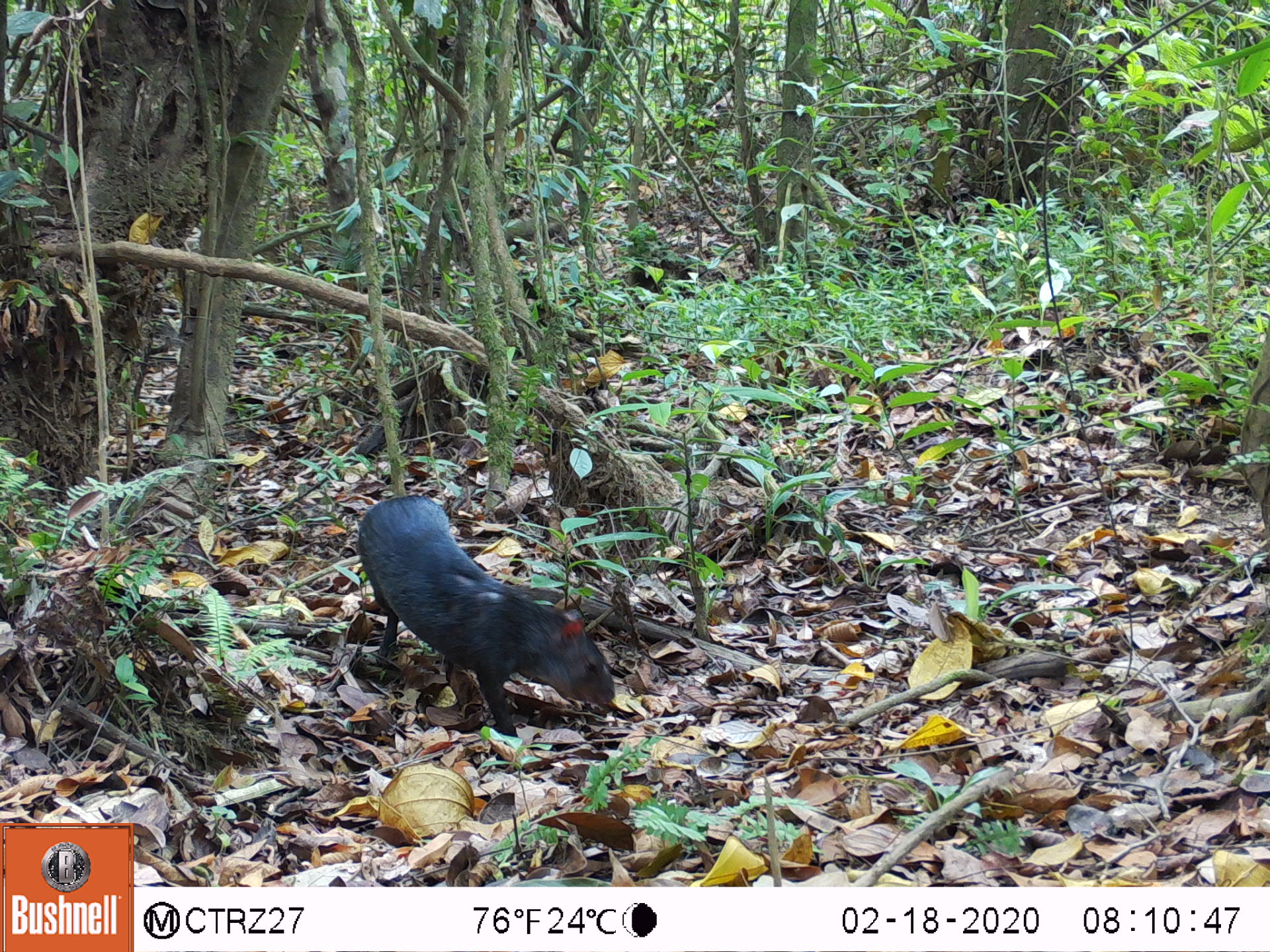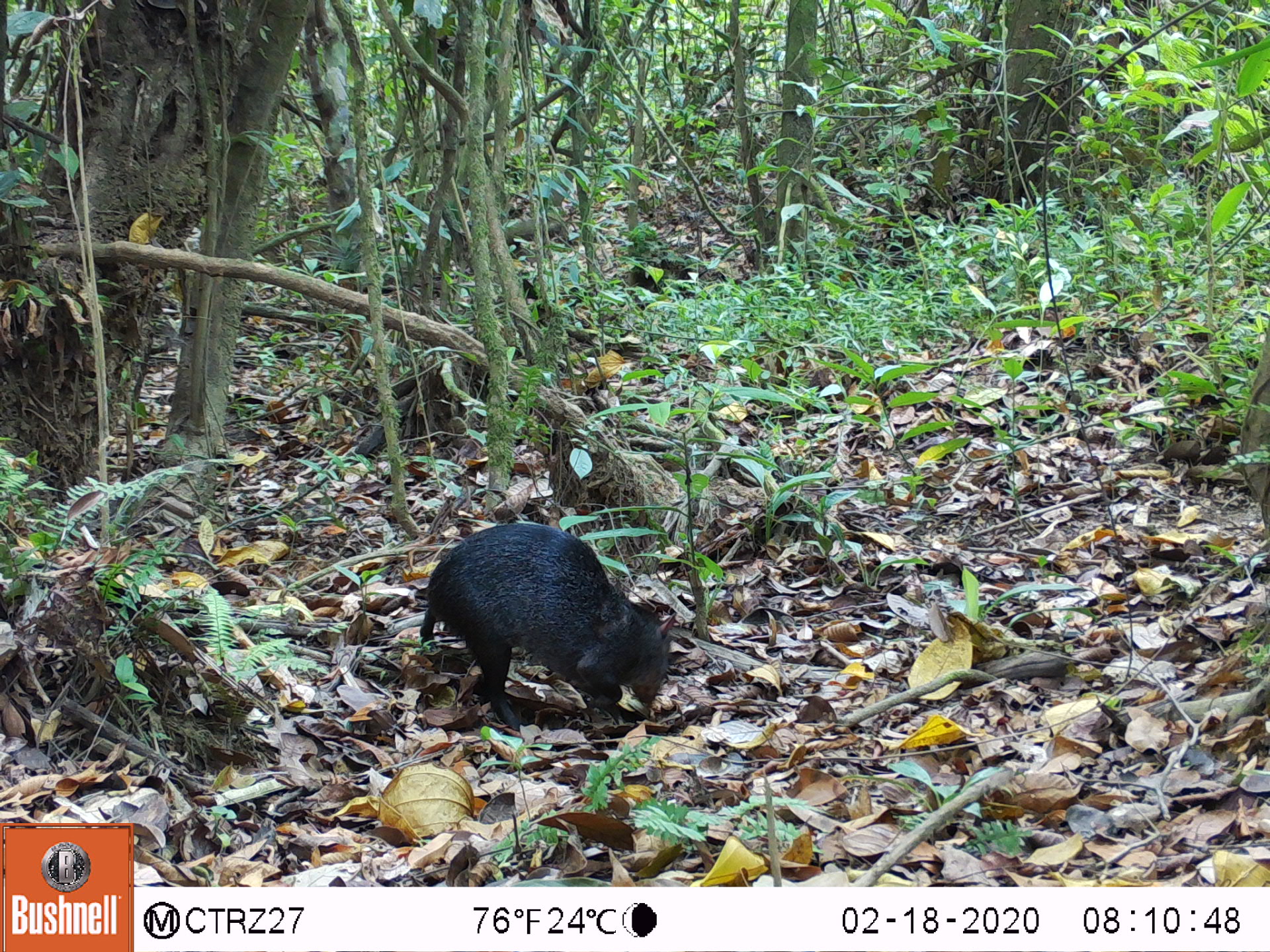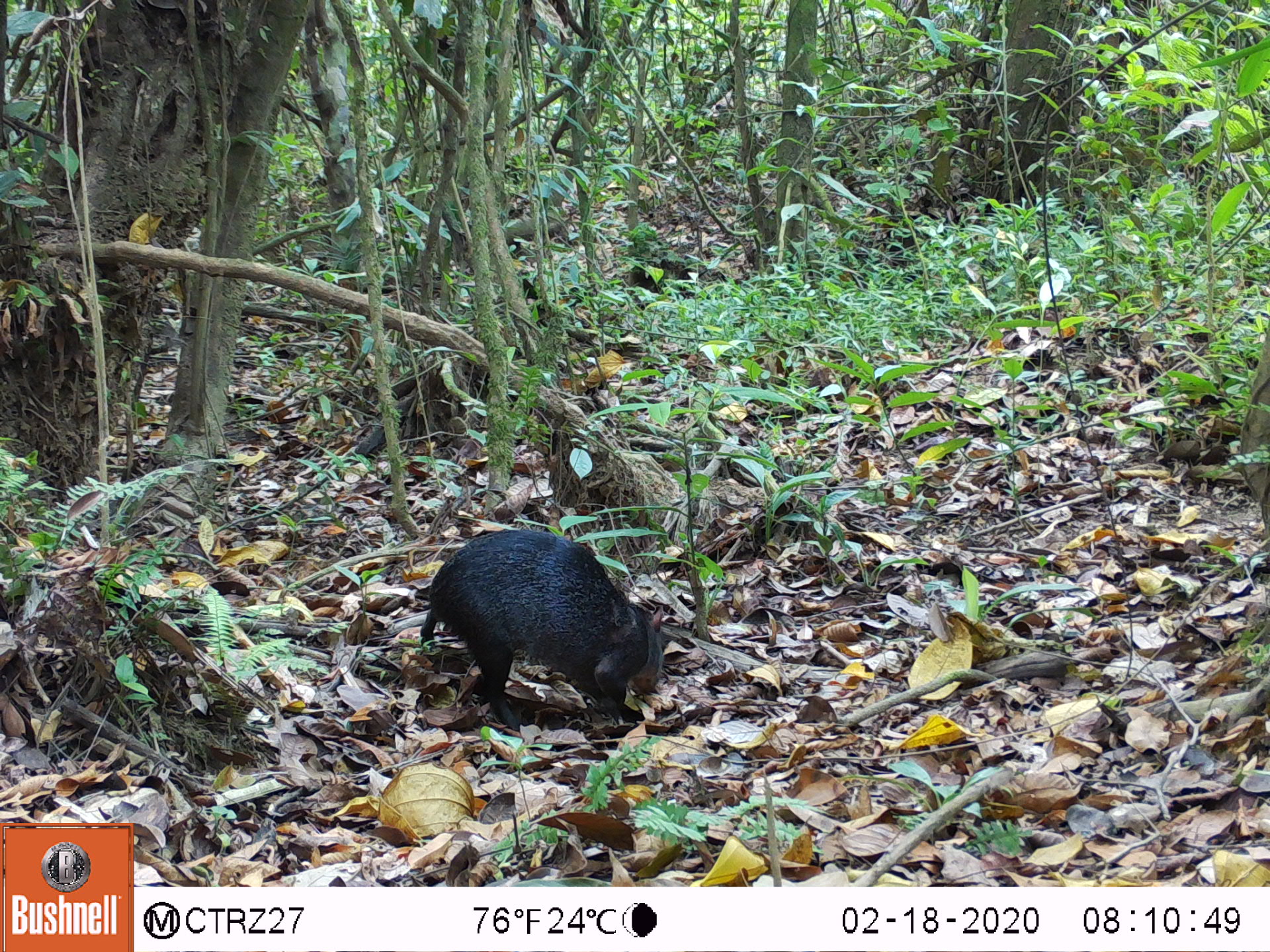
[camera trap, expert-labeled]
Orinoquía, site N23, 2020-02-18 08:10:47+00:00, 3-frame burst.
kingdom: Animalia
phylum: Chordata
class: Mammalia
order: Rodentia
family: Dasyproctidae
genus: Dasyprocta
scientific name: Dasyprocta fuliginosa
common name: black agouti